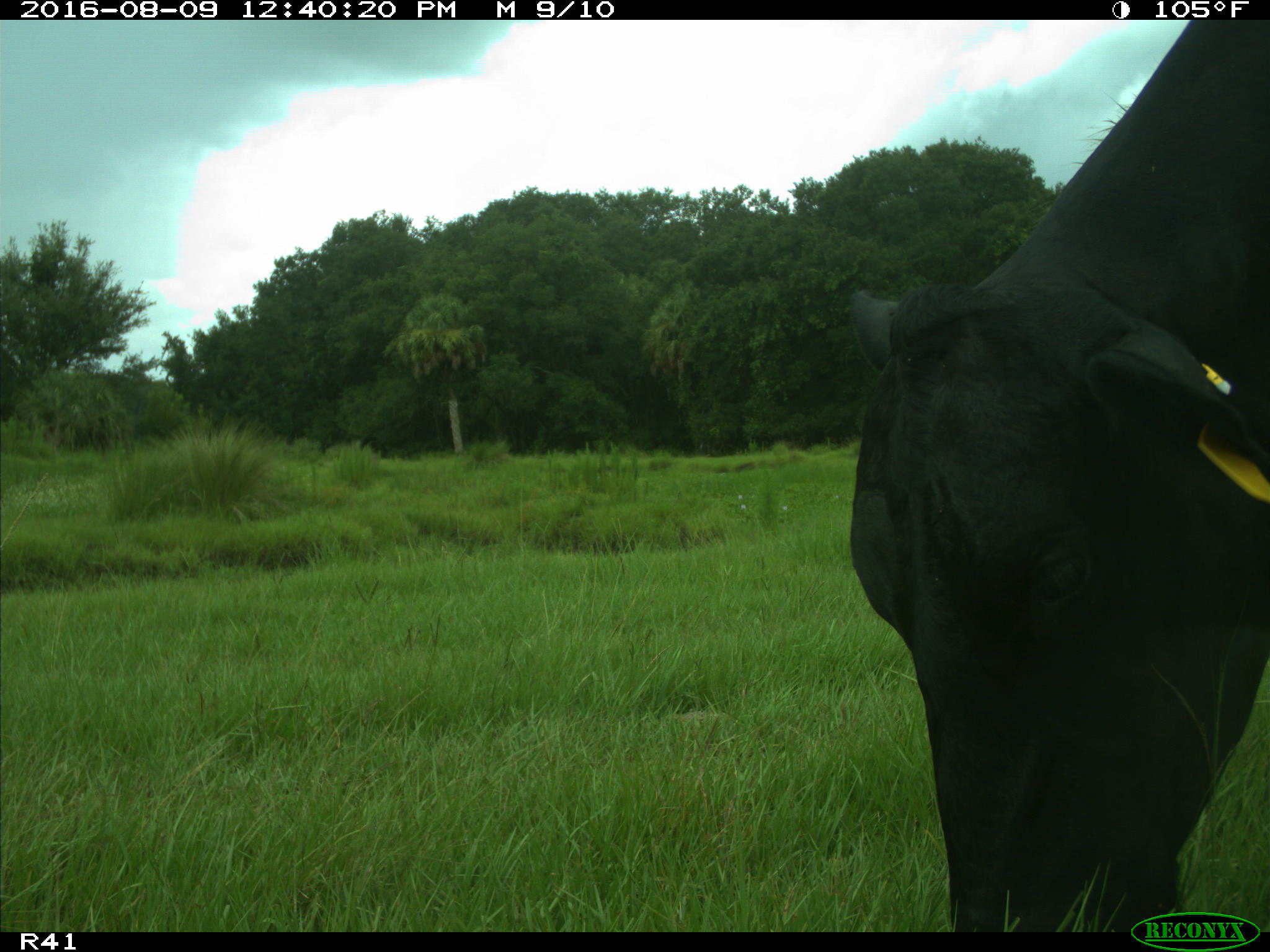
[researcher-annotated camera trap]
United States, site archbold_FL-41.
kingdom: Animalia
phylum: Chordata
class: Mammalia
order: Artiodactyla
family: Bovidae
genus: Bos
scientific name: Bos taurus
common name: domestic cow